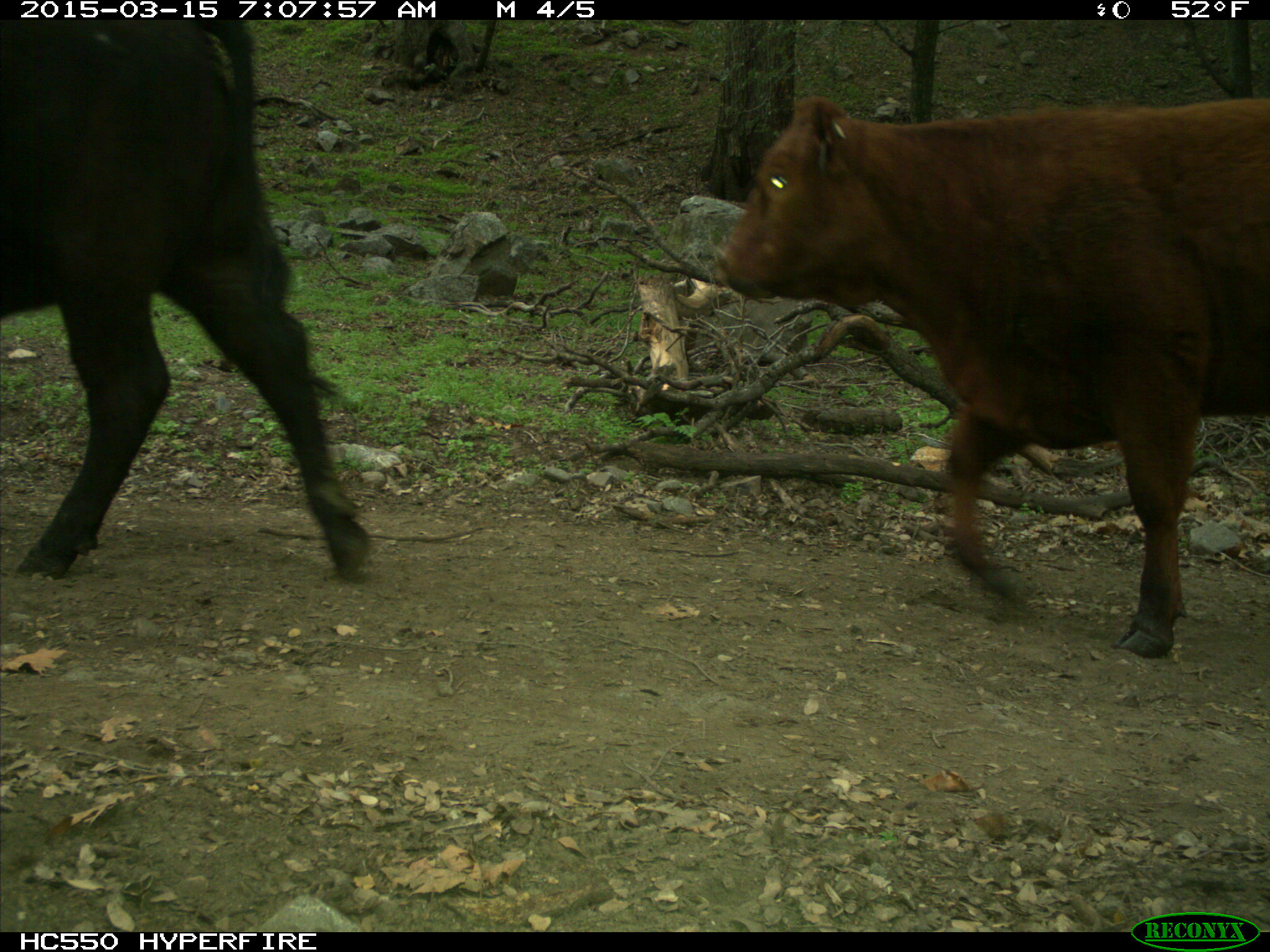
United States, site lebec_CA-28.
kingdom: Animalia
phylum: Chordata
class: Mammalia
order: Artiodactyla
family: Bovidae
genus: Bos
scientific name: Bos taurus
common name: domestic cow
Bos taurus (domestic cow).